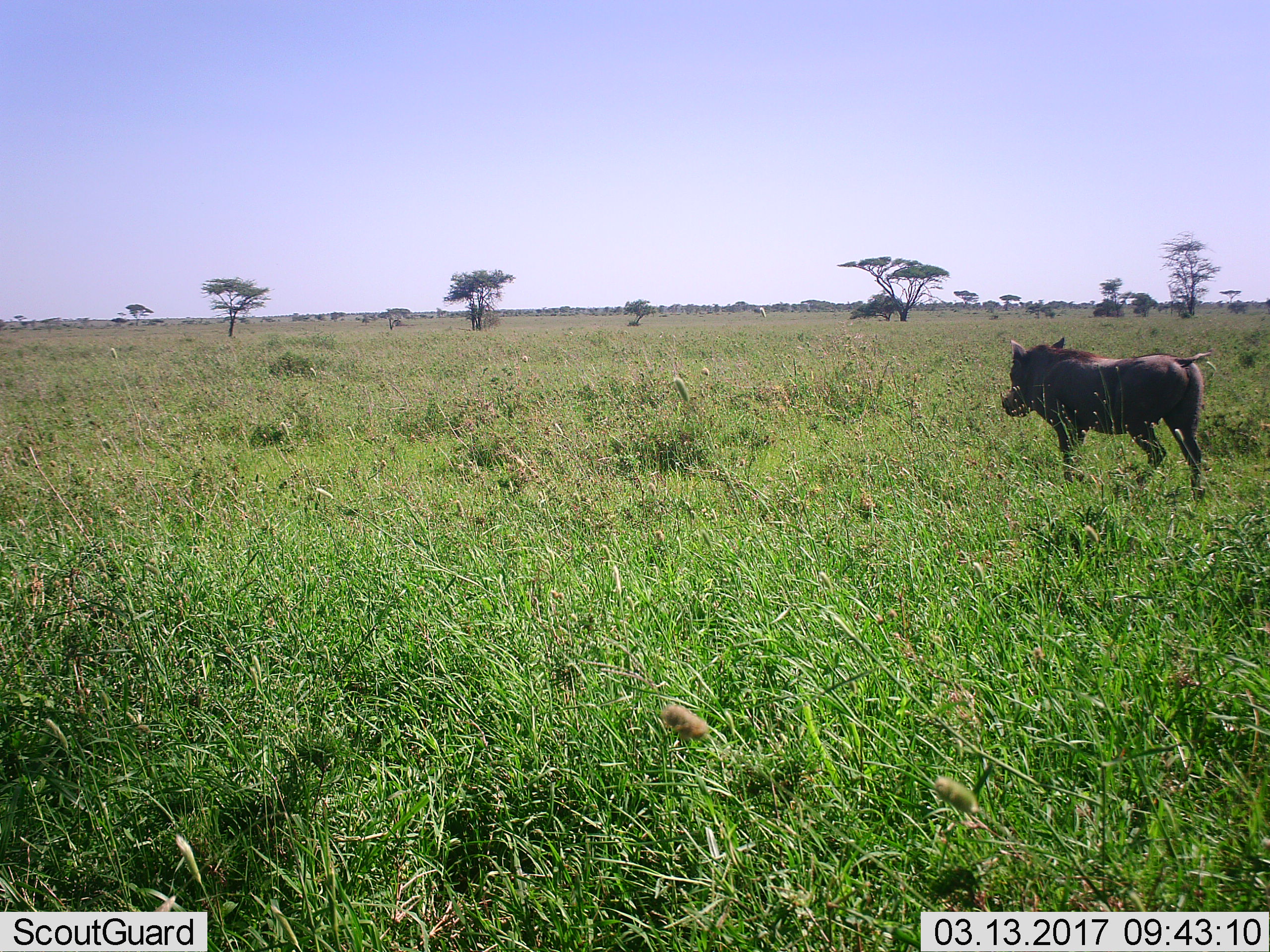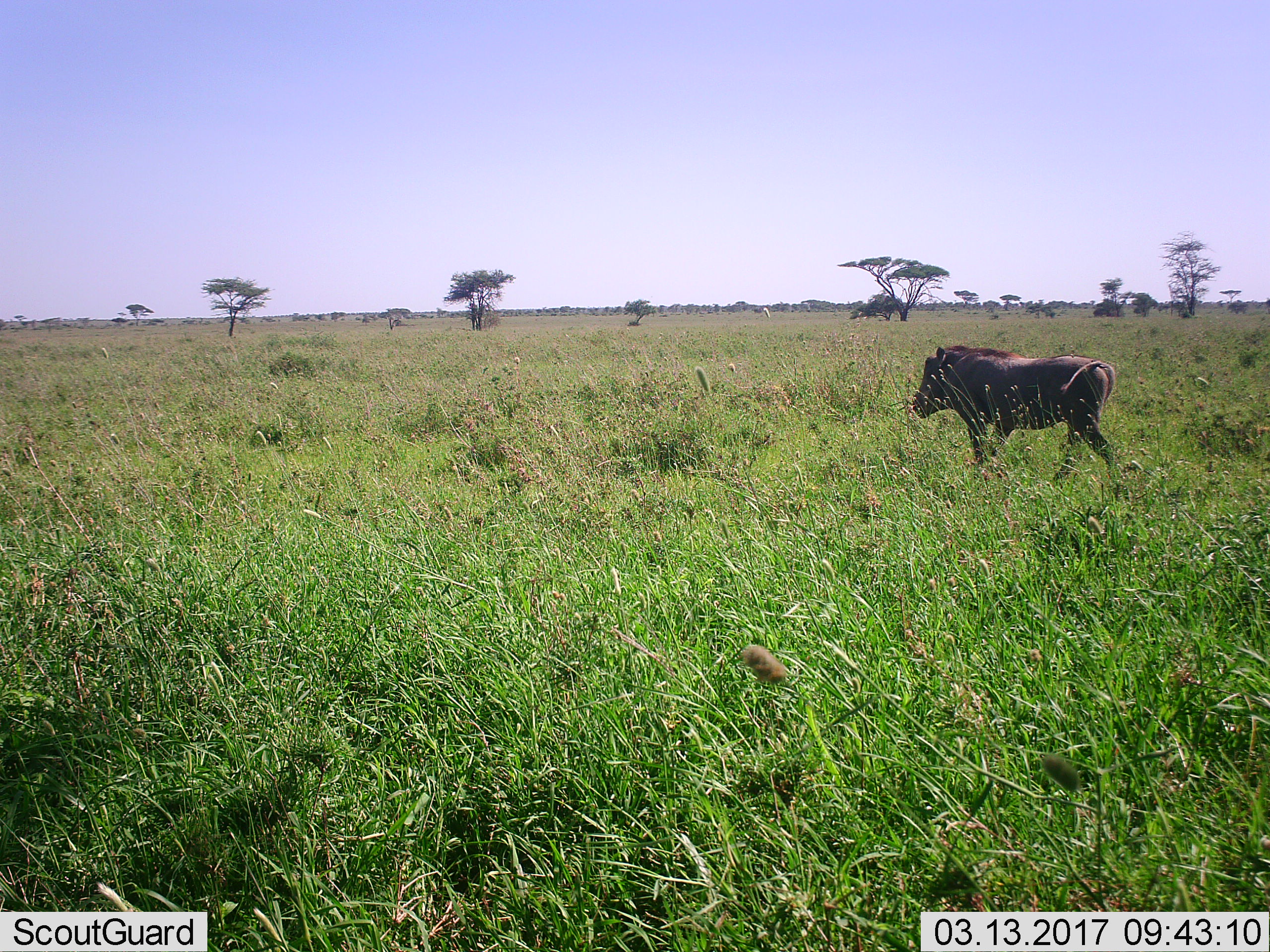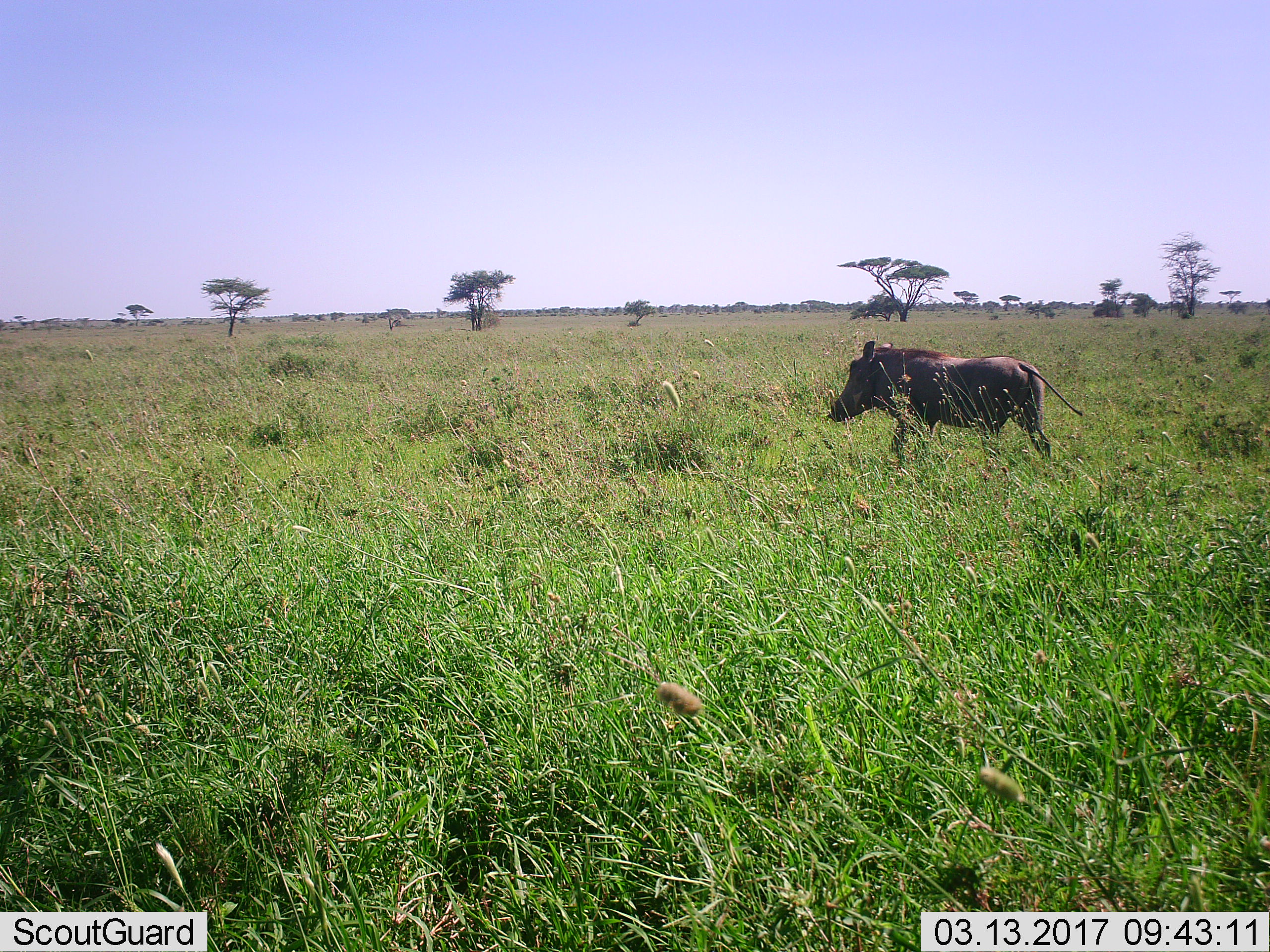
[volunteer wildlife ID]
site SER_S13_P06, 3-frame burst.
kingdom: Animalia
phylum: Chordata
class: Mammalia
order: Artiodactyla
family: Suidae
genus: Phacochoerus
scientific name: Phacochoerus africanus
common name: warthog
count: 1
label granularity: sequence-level